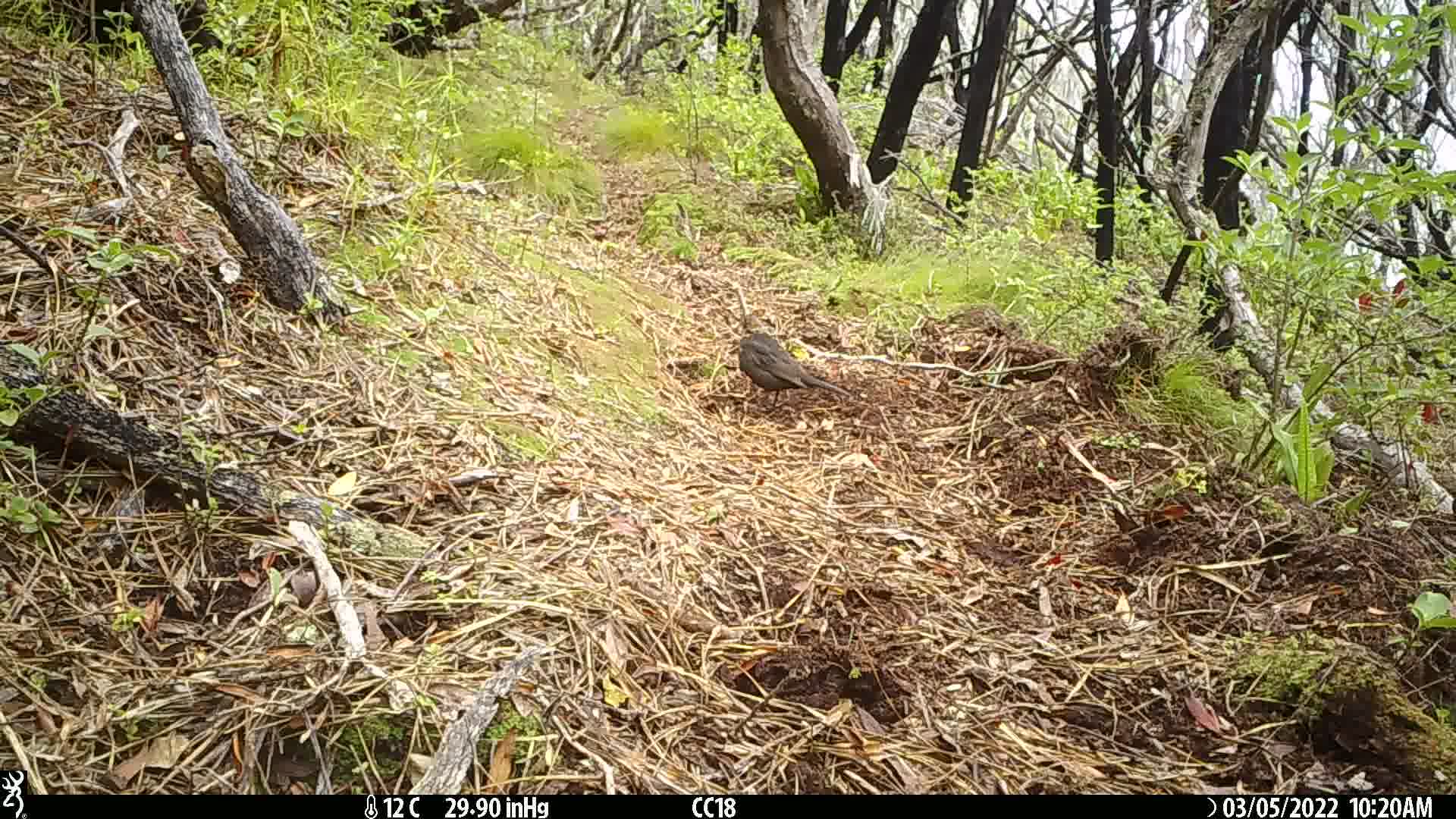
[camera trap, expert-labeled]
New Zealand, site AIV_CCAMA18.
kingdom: Animalia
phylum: Chordata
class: Aves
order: Passeriformes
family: Turdidae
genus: Turdus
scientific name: Turdus merula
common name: eurasian blackbird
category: blackbird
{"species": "blackbird (eurasian blackbird) (Turdus merula)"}